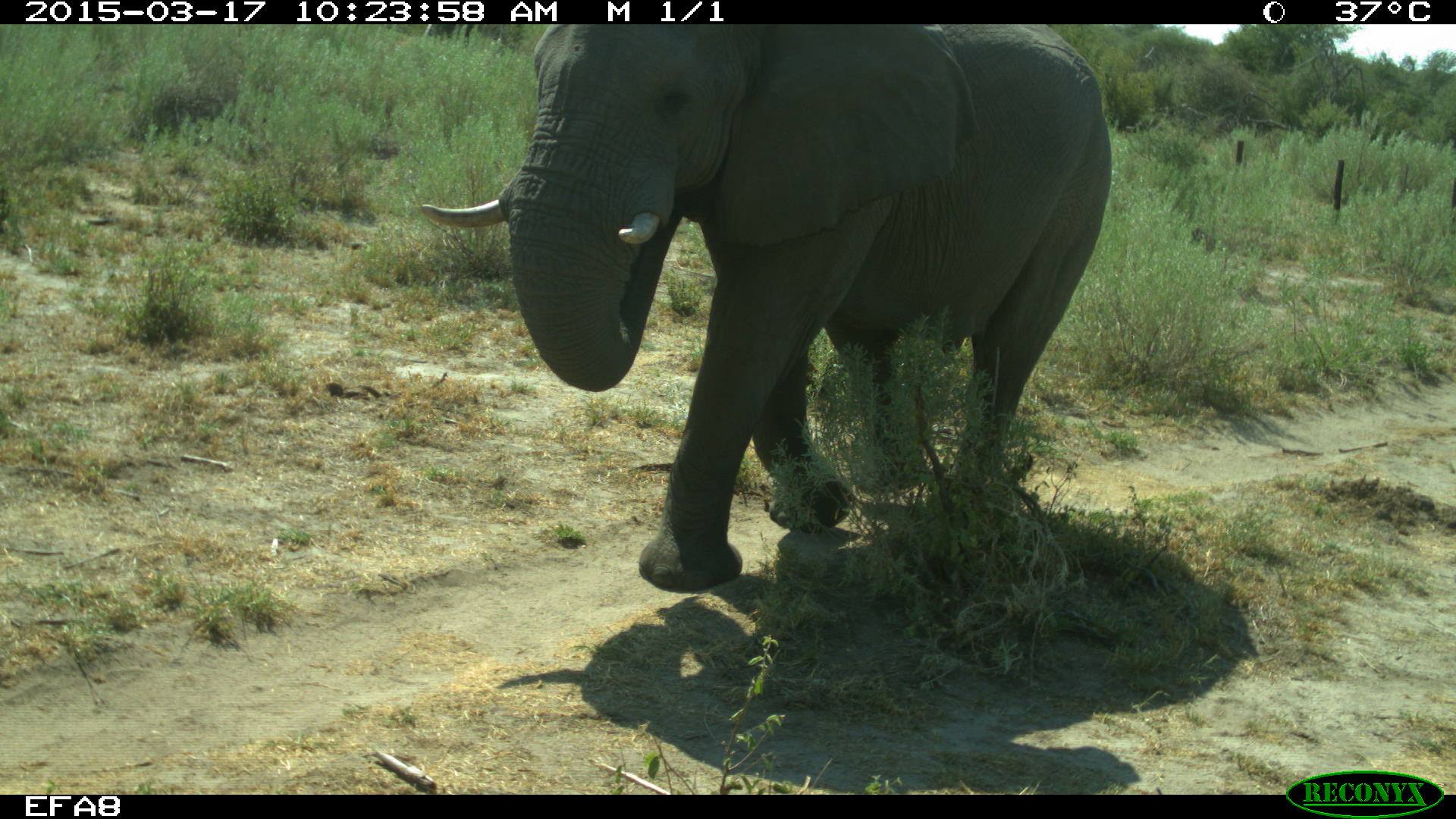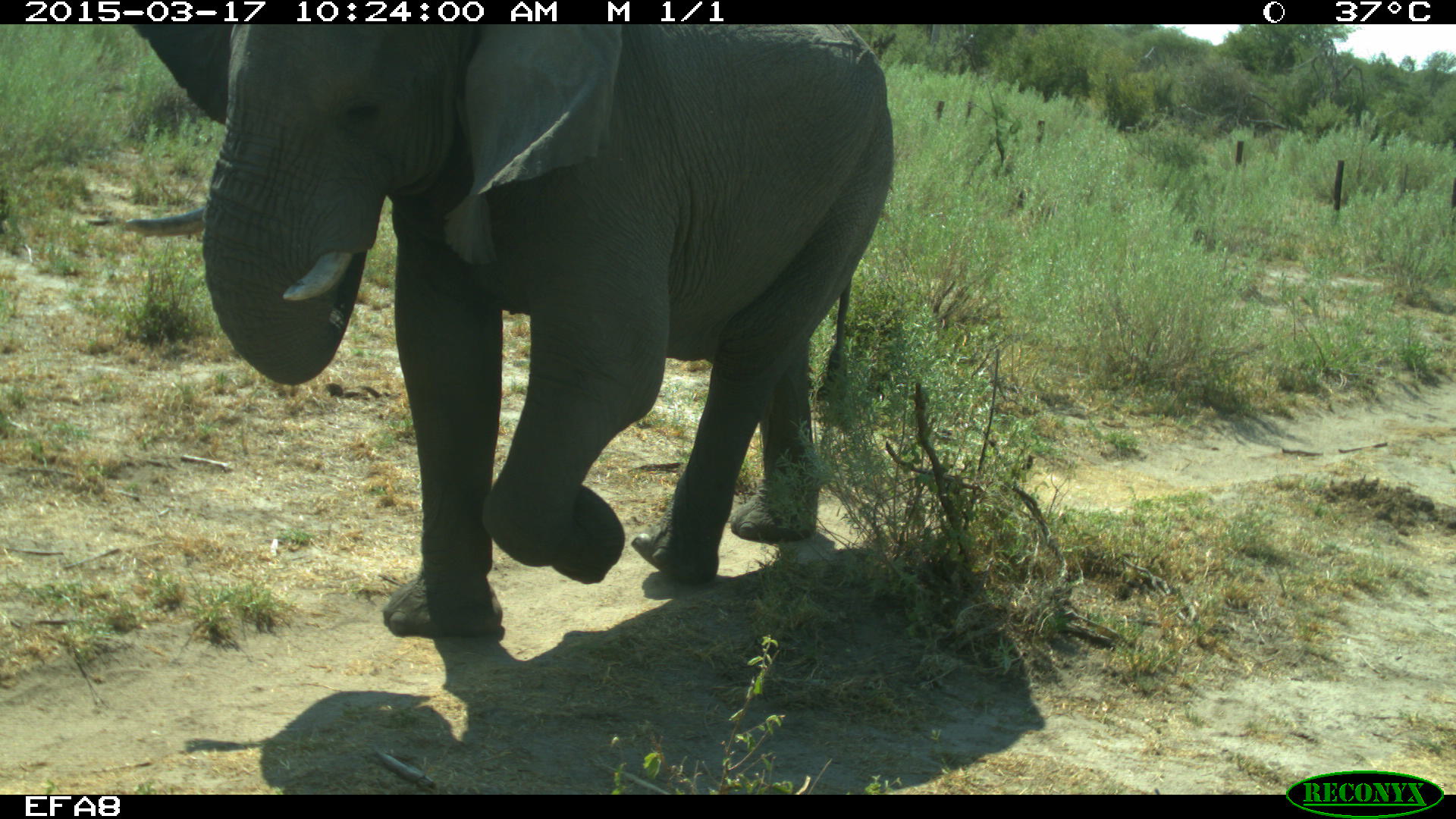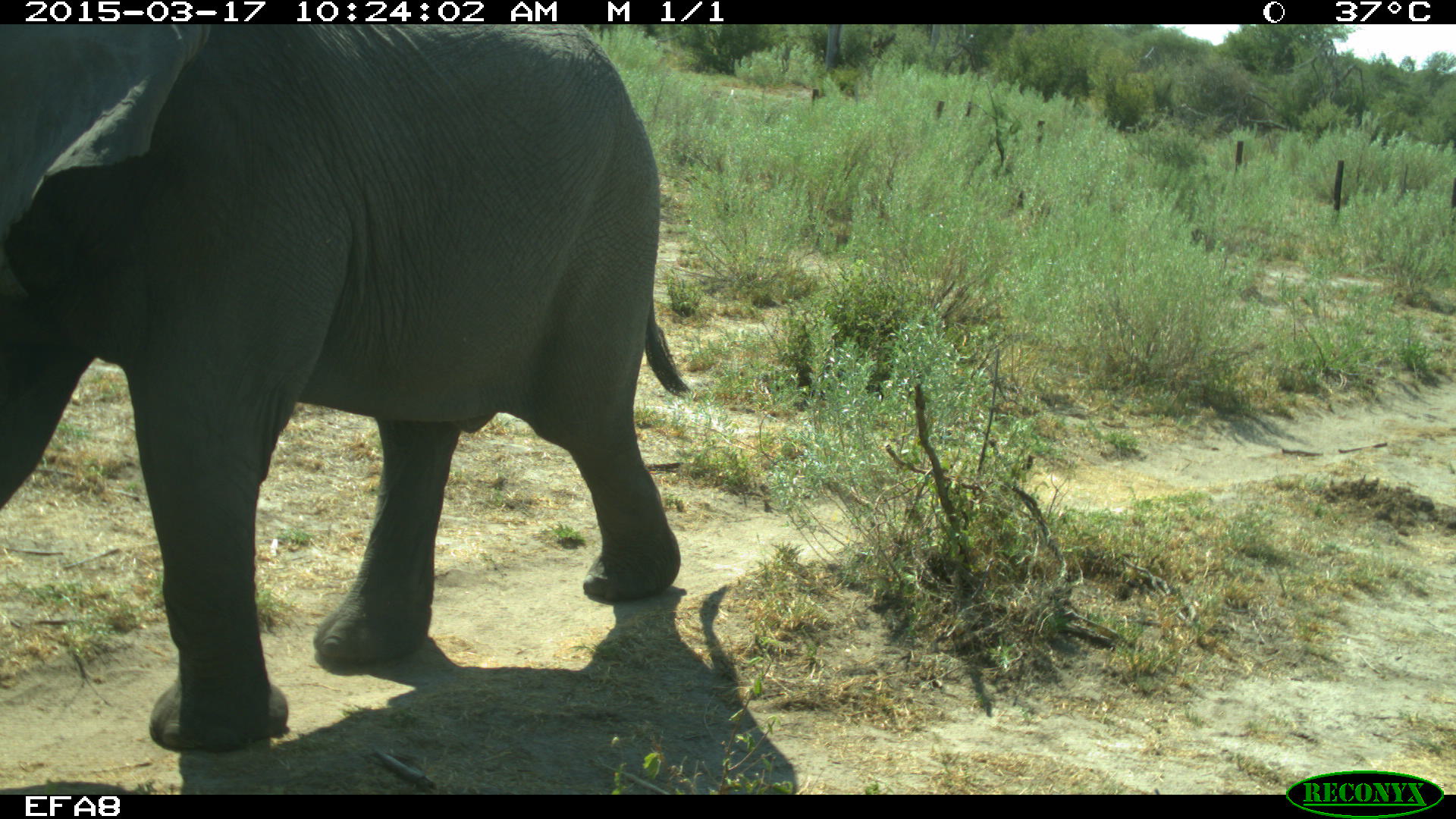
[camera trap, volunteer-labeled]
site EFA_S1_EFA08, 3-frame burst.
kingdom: Animalia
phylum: Chordata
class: Mammalia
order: Proboscidea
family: Elephantidae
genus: Loxodonta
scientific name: Loxodonta africana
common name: african bush elephant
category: elephant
Elephant (african bush elephant) (Loxodonta africana), count 1. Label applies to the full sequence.